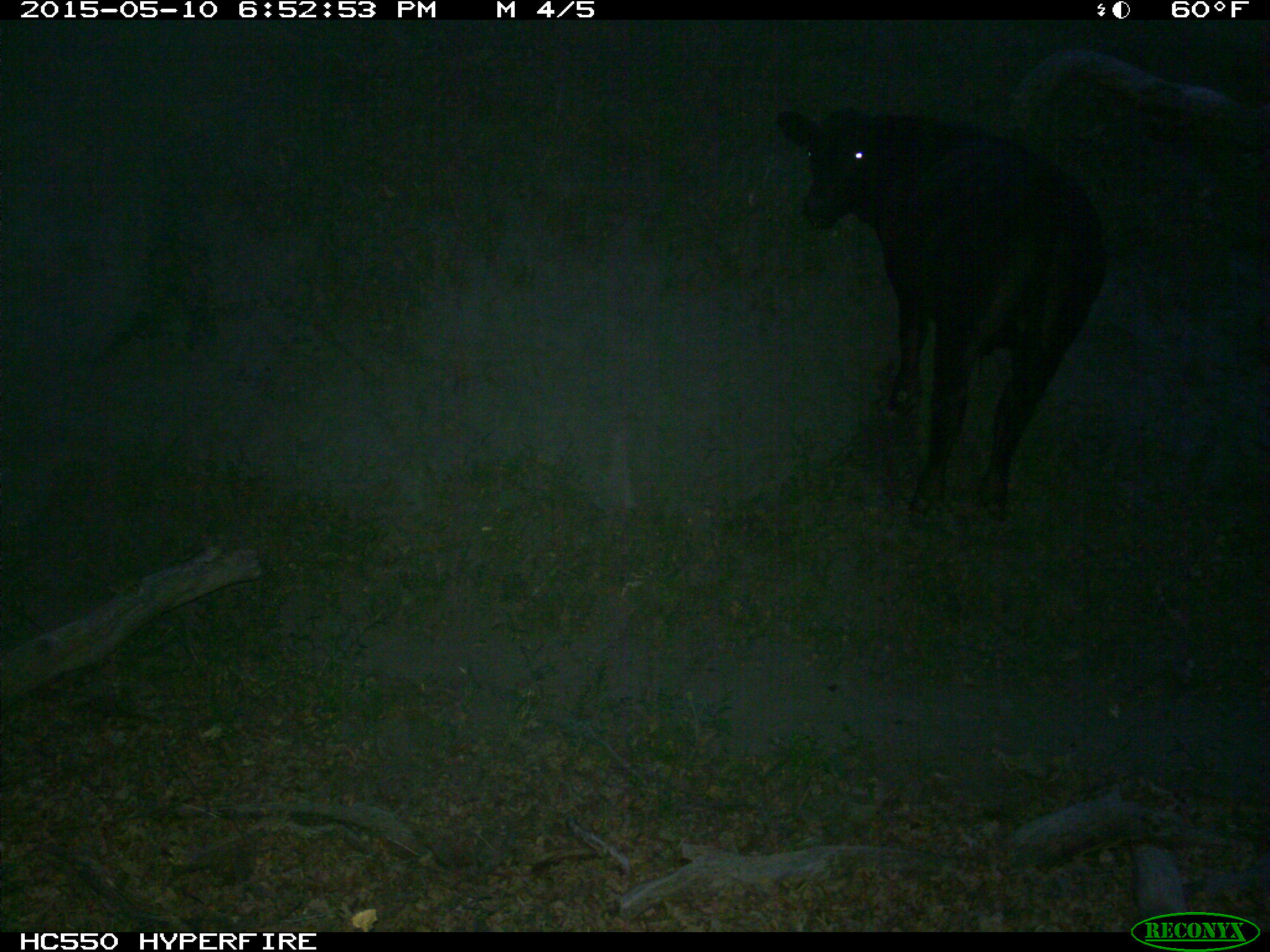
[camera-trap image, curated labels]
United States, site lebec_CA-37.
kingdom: Animalia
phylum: Chordata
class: Mammalia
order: Artiodactyla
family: Bovidae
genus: Bos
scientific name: Bos taurus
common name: domestic cow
Bos taurus (domestic cow).